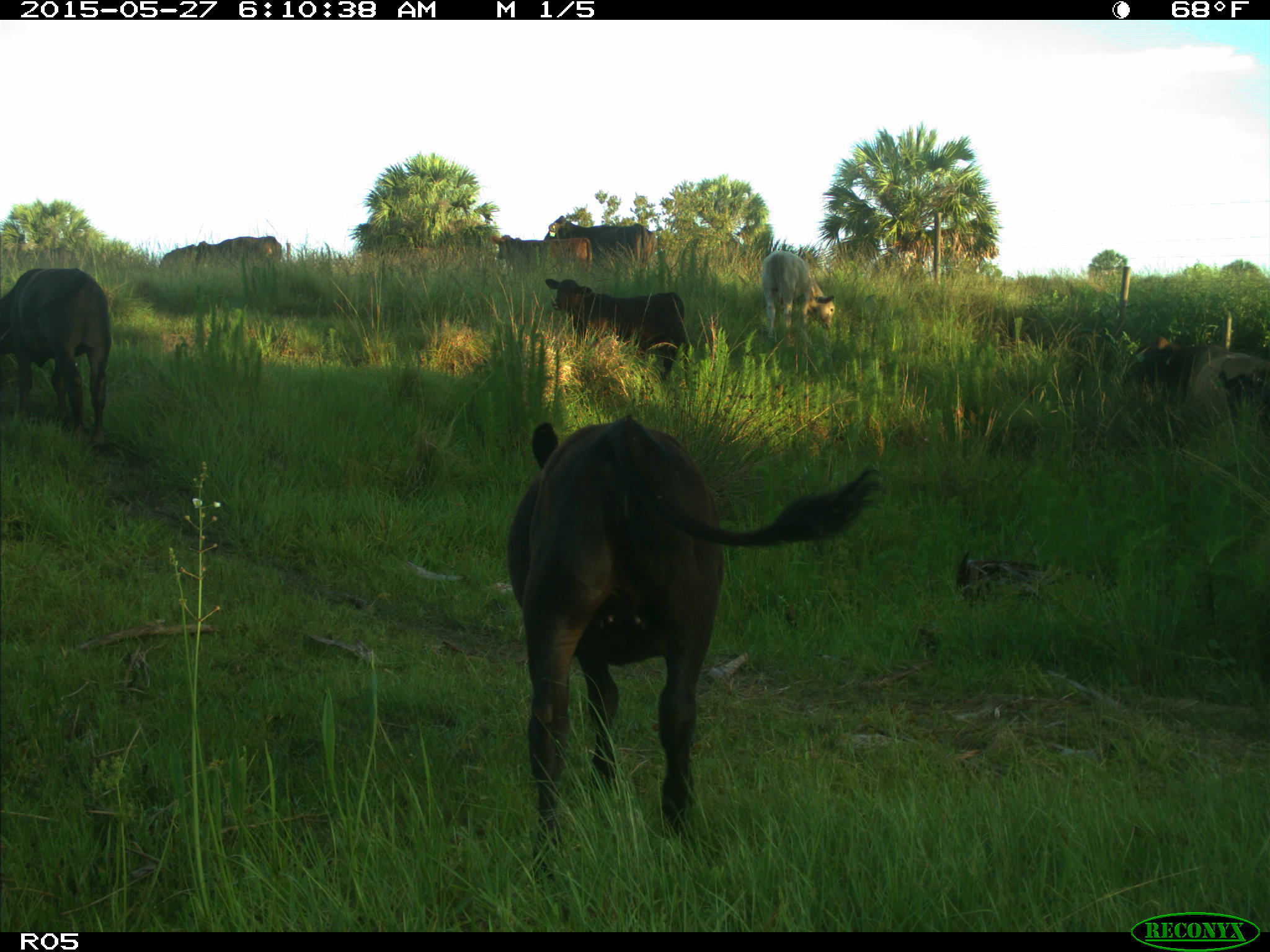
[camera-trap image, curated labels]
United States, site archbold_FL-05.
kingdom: Animalia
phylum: Chordata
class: Mammalia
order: Artiodactyla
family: Bovidae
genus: Bos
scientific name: Bos taurus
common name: domestic cow